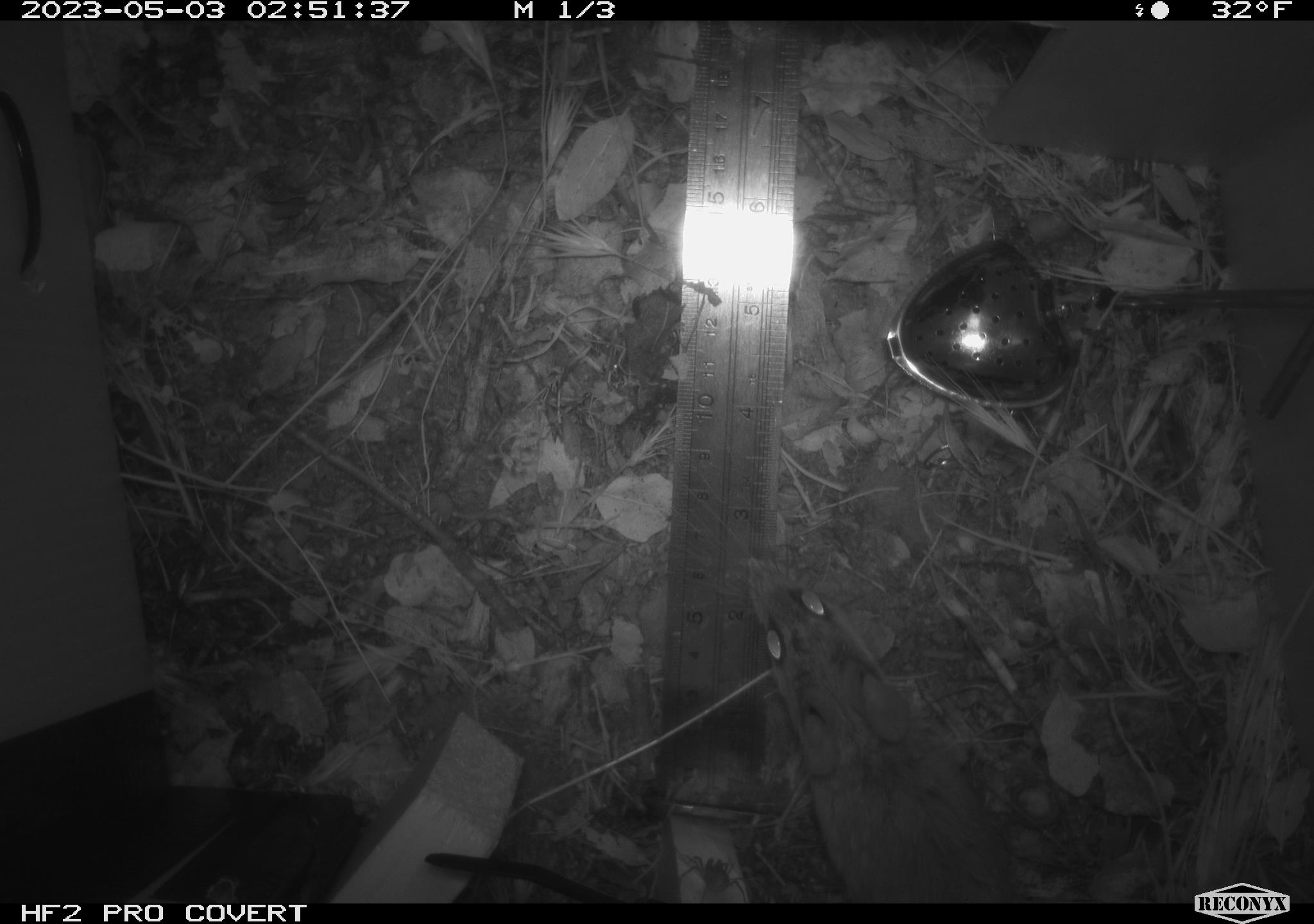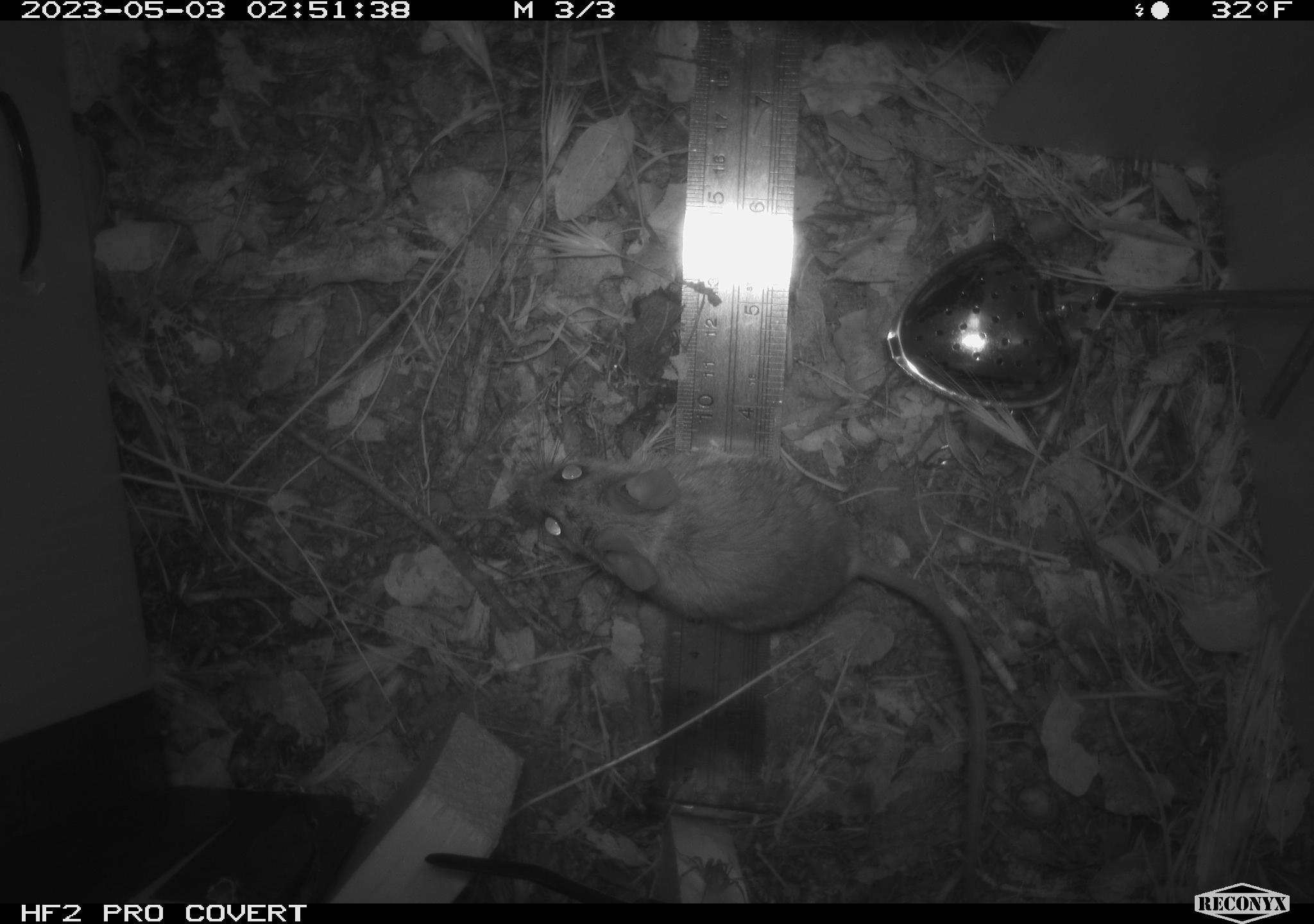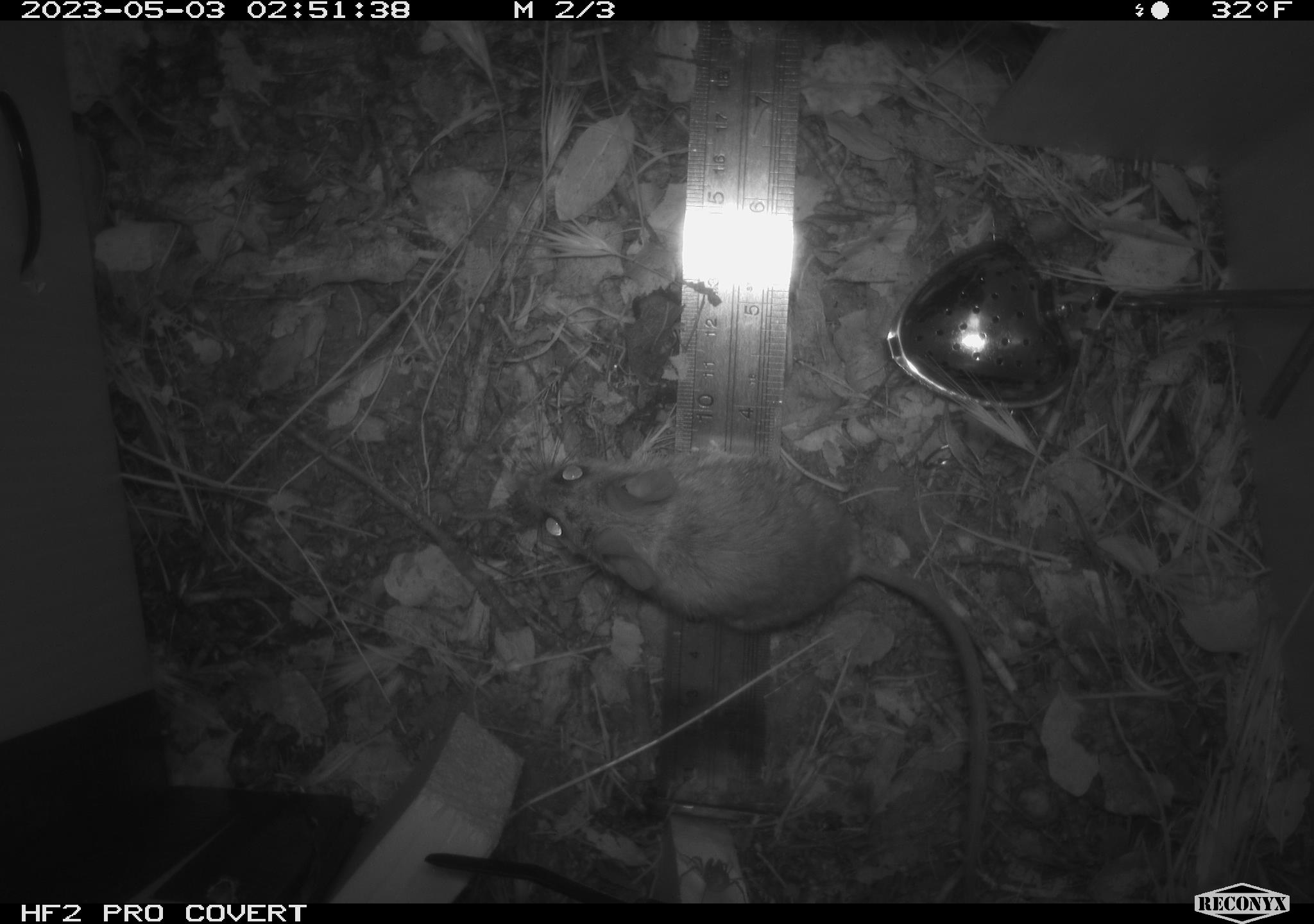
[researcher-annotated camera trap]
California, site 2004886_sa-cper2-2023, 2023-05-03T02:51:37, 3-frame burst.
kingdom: Animalia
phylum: Chordata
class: Mammalia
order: Rodentia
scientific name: Rodentia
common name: mouse species